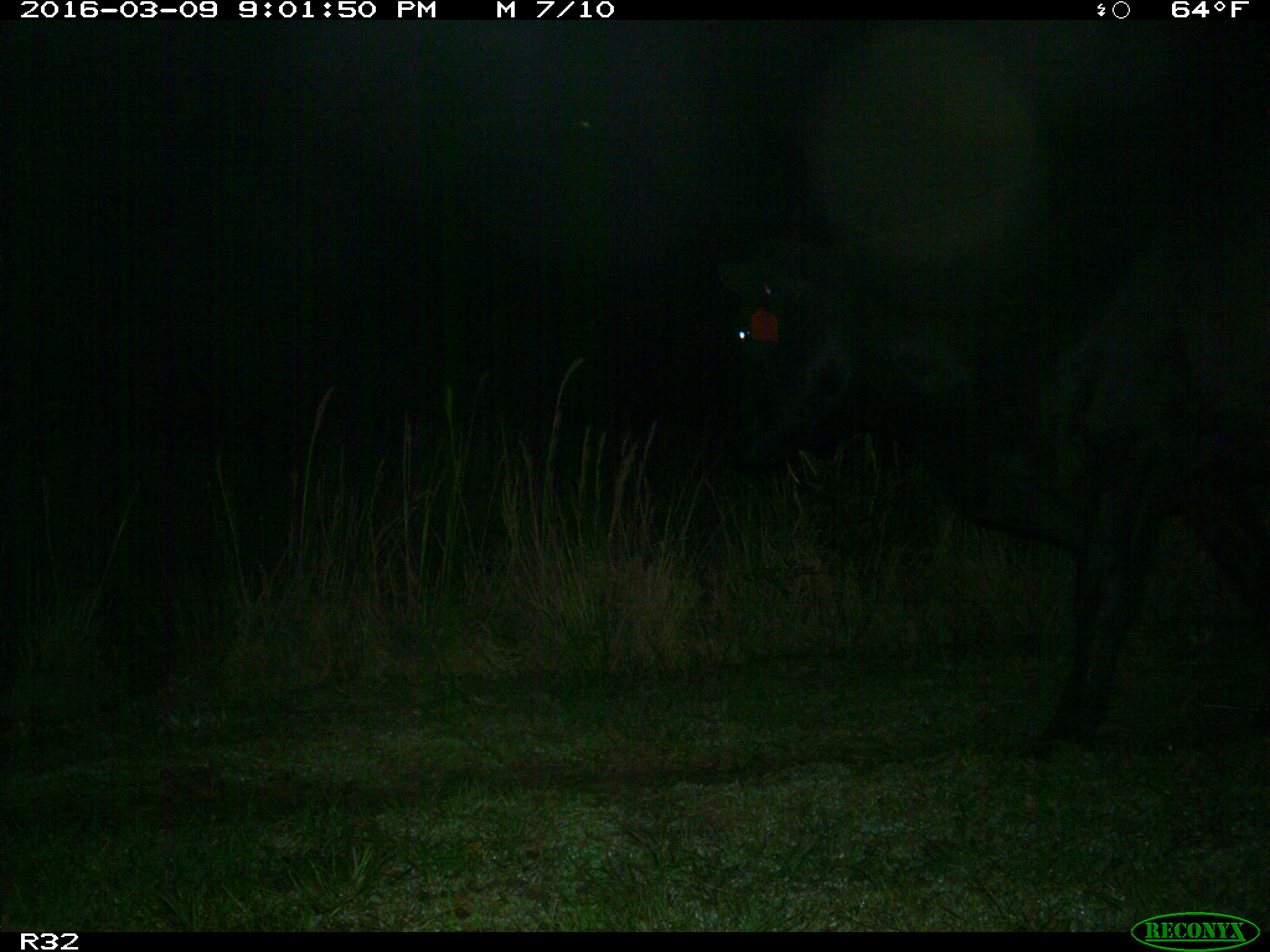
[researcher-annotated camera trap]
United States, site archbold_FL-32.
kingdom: Animalia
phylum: Chordata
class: Mammalia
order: Artiodactyla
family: Bovidae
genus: Bos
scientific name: Bos taurus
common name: domestic cow